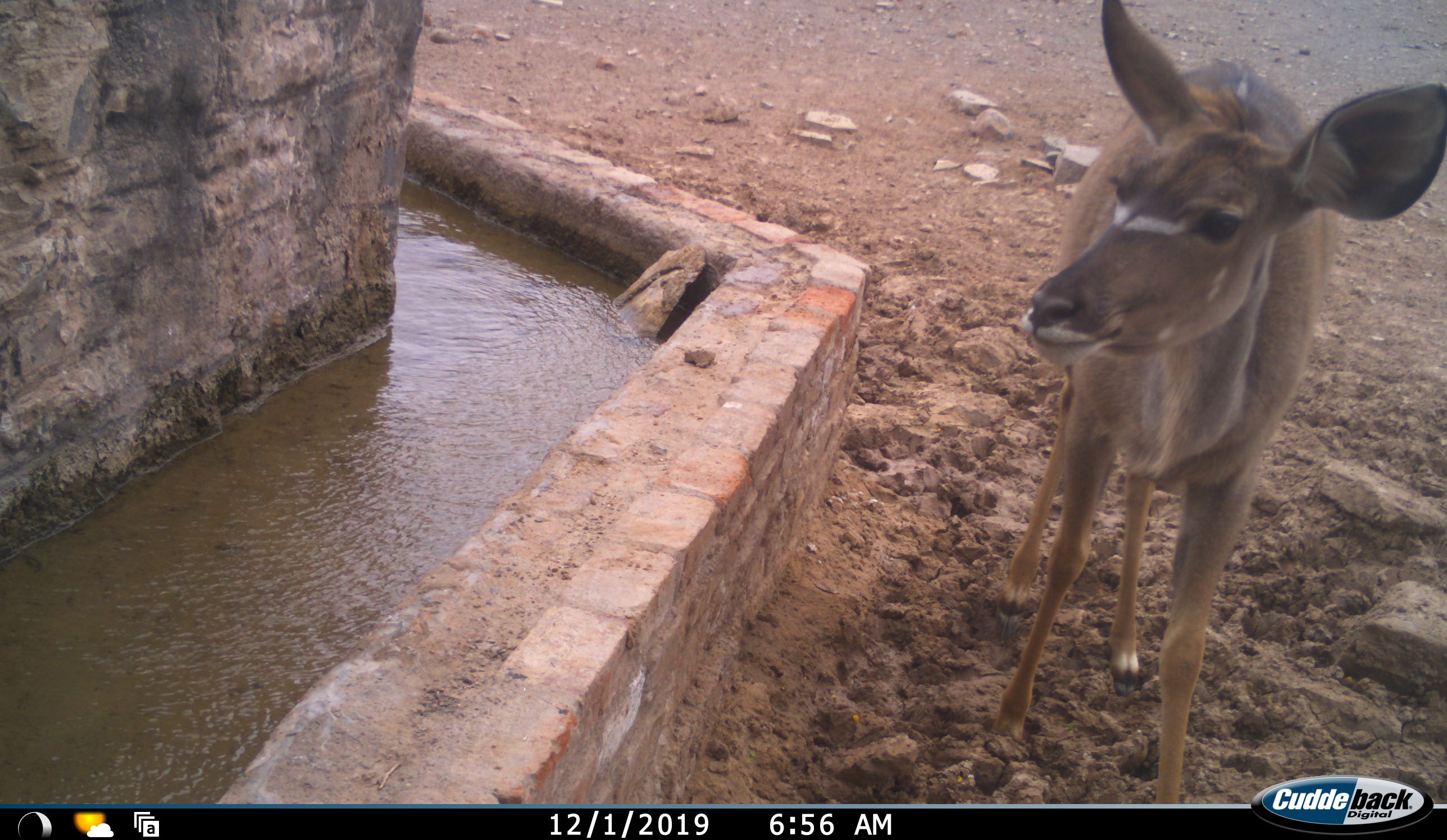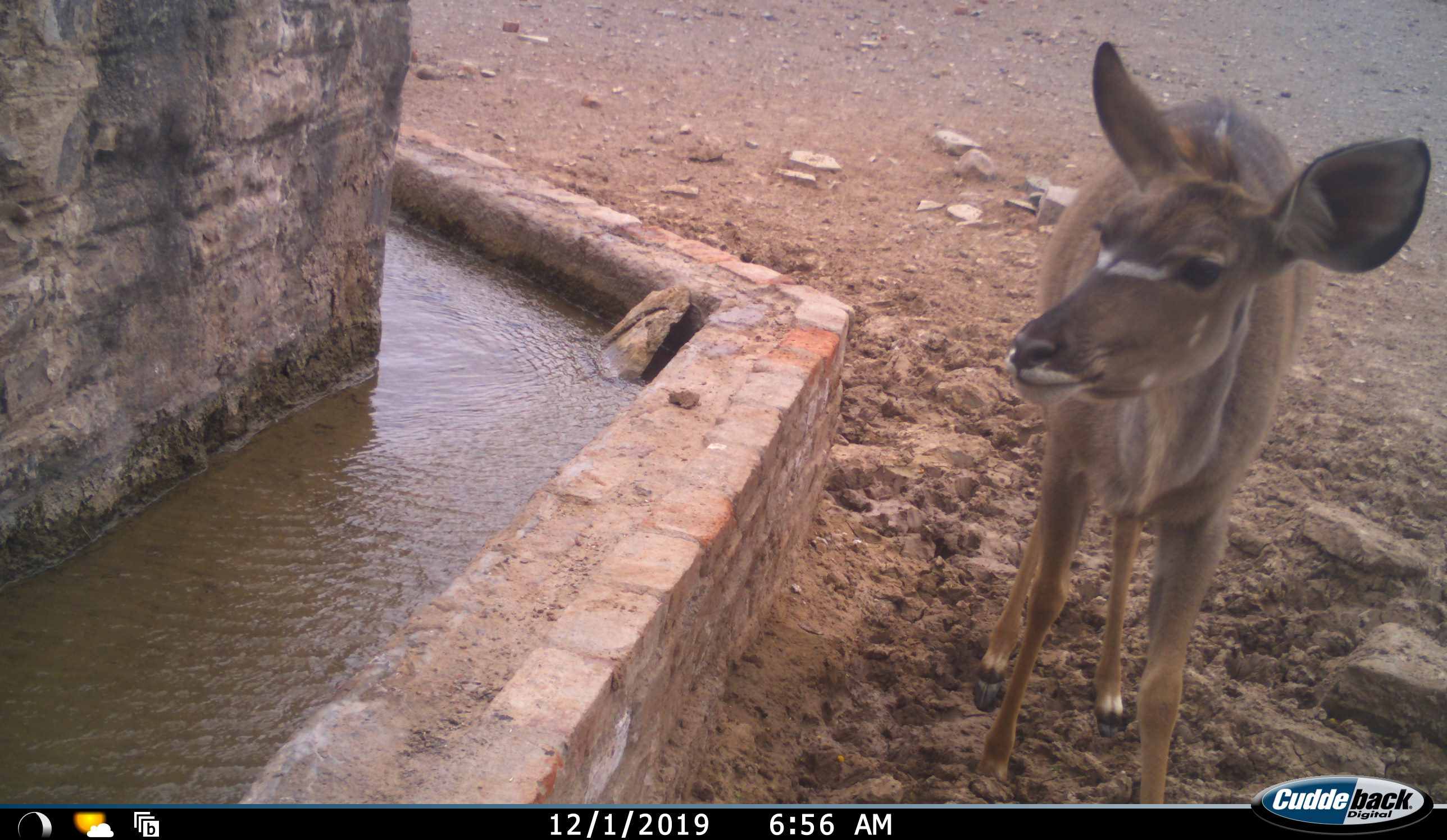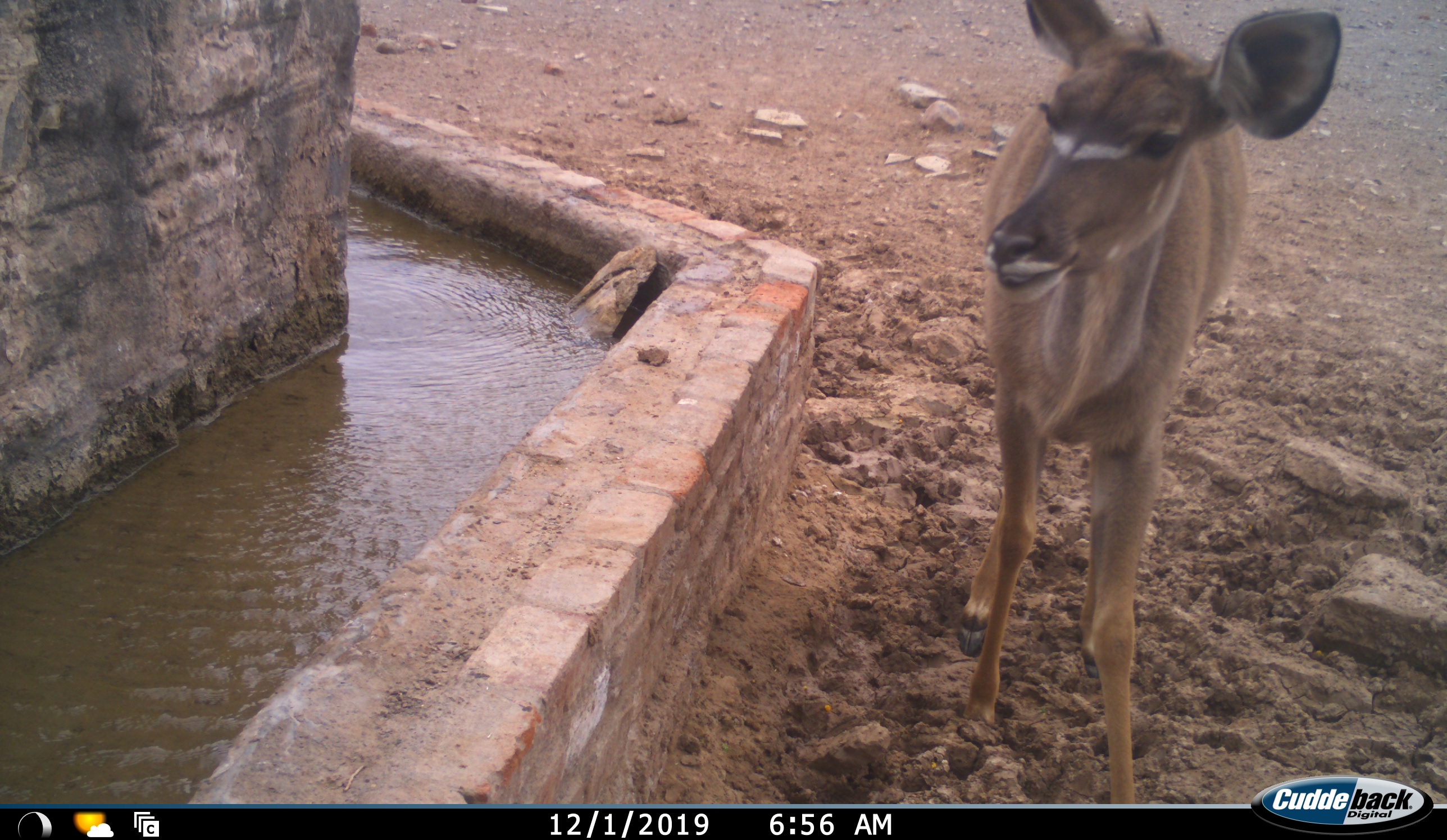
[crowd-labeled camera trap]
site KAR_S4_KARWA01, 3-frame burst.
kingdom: Animalia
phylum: Chordata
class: Mammalia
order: Artiodactyla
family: Bovidae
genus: Tragelaphus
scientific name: Tragelaphus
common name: kudu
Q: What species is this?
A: Kudu (Tragelaphus).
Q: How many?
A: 1.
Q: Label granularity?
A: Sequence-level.